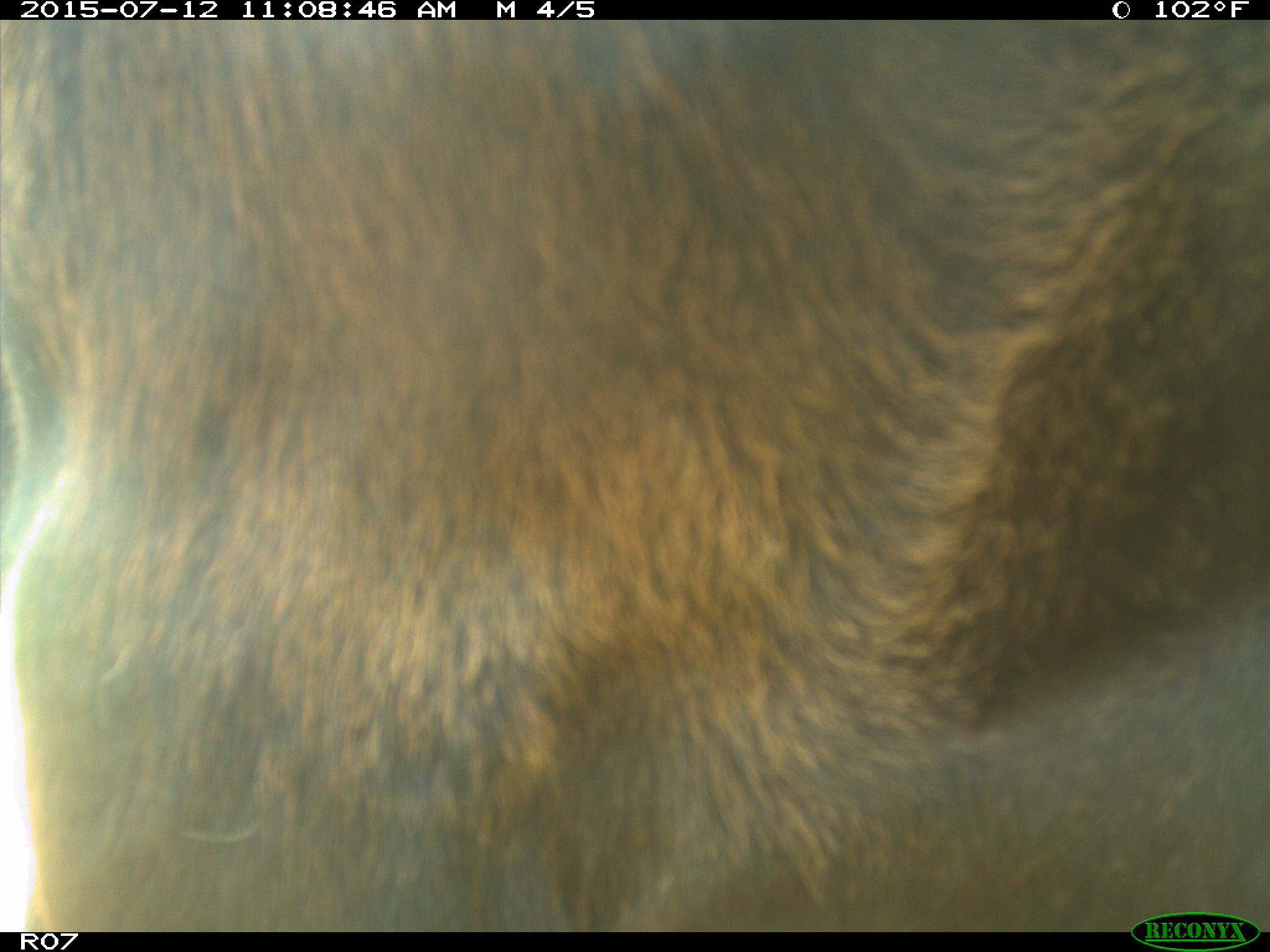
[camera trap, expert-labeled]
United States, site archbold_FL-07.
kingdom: Animalia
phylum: Chordata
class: Mammalia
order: Artiodactyla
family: Bovidae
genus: Bos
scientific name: Bos taurus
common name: domestic cow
Bos taurus (domestic cow).